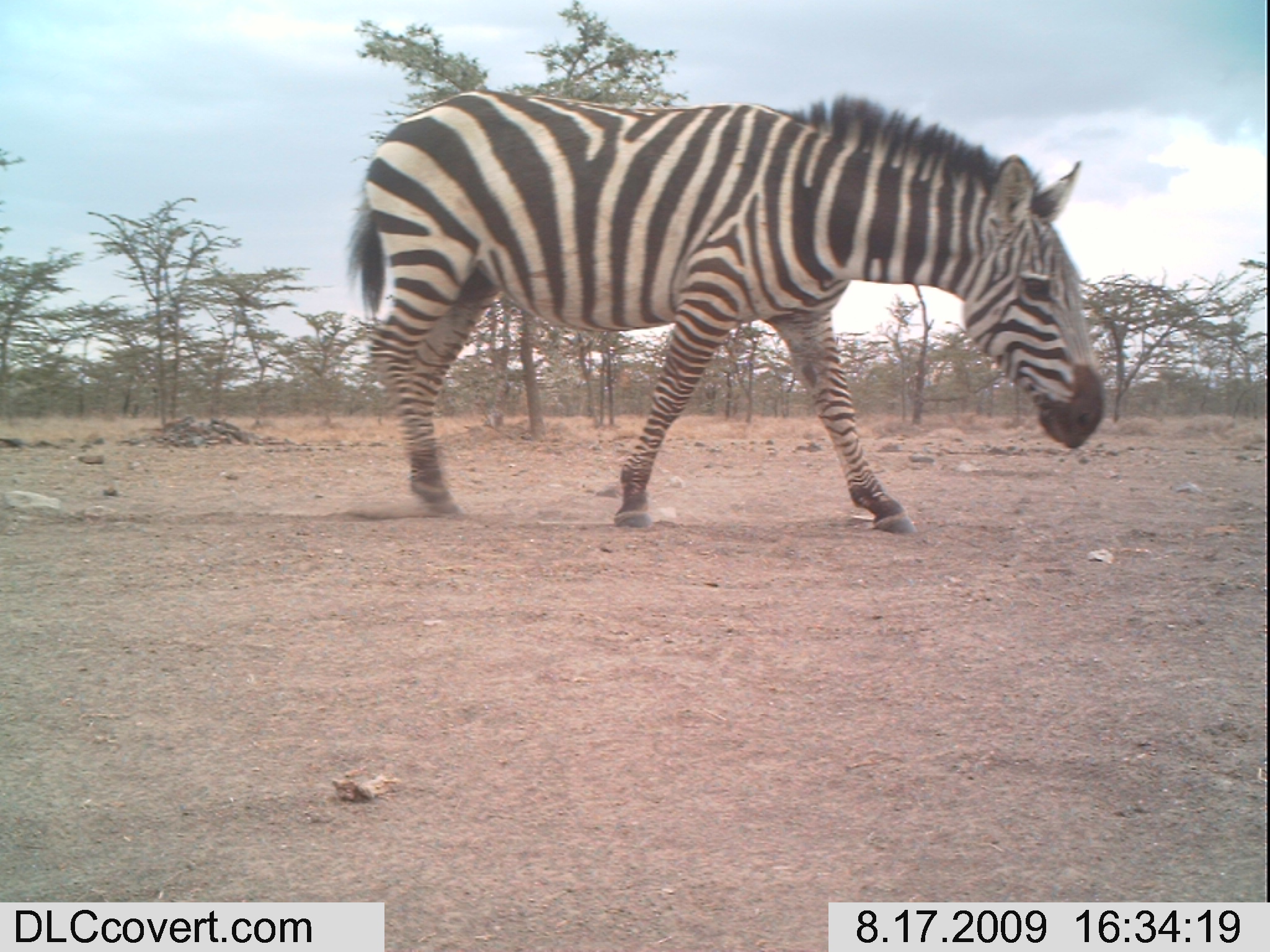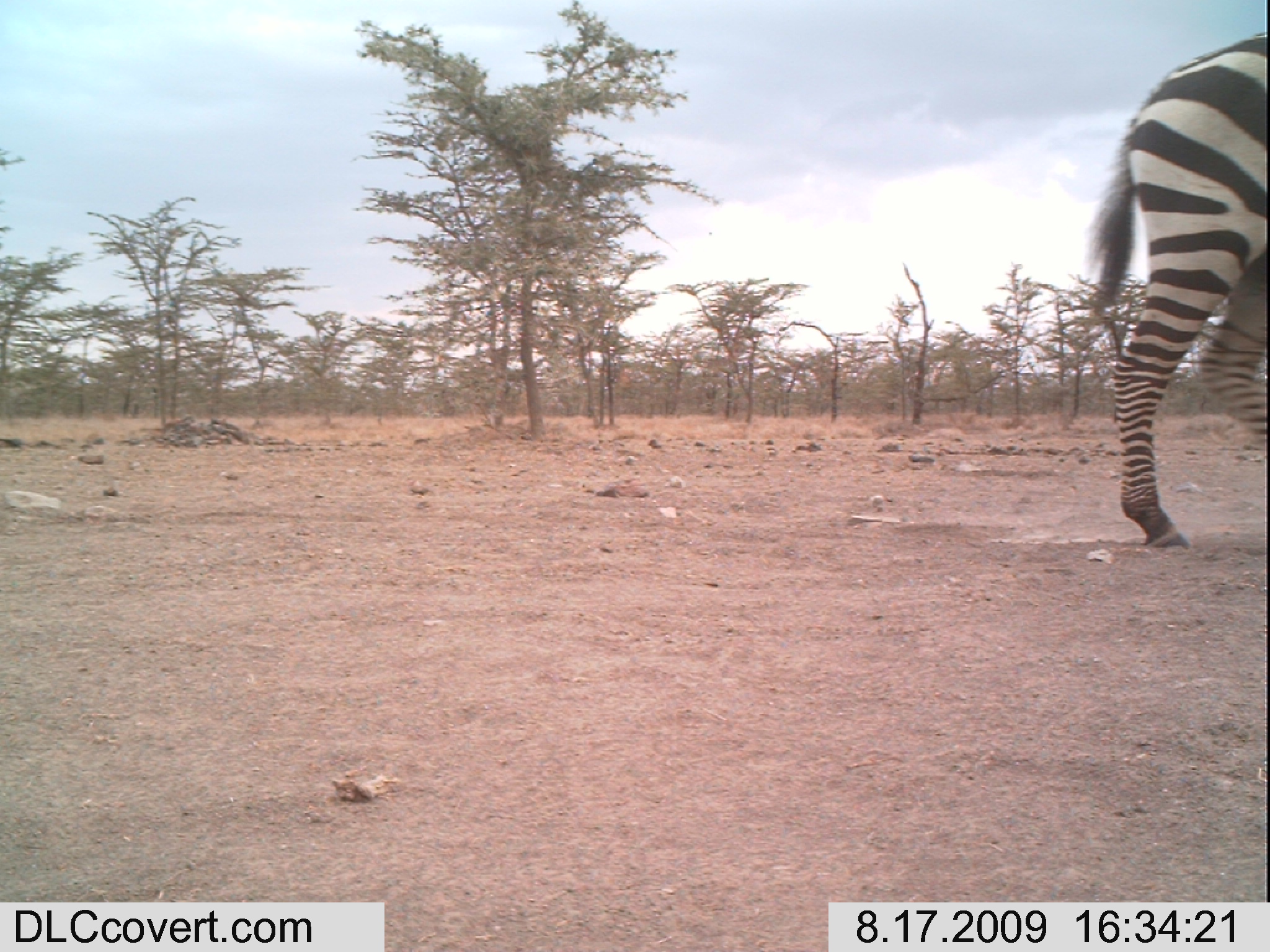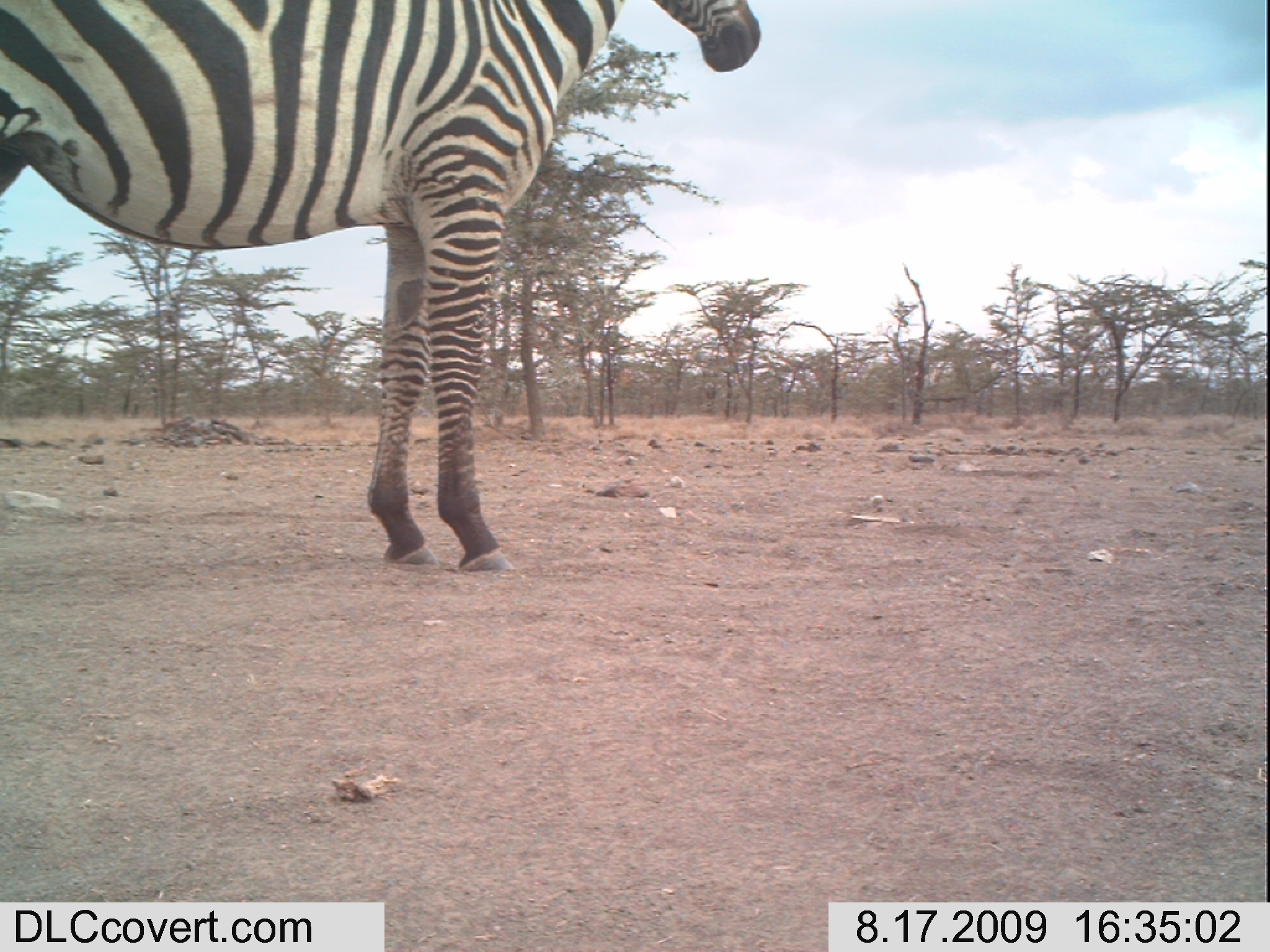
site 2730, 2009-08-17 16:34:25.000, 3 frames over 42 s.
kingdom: Animalia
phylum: Chordata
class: Mammalia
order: Perissodactyla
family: Equidae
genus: Equus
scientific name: Equus quagga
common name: plains zebra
Equus quagga (plains zebra), count 1.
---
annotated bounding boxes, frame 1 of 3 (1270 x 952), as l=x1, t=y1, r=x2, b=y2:
equus quagga: l=337, t=86, r=1109, b=535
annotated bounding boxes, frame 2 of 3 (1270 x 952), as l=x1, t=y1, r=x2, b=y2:
equus quagga: l=1084, t=31, r=1270, b=550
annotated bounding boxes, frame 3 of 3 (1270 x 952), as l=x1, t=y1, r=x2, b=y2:
equus quagga: l=0, t=0, r=762, b=569